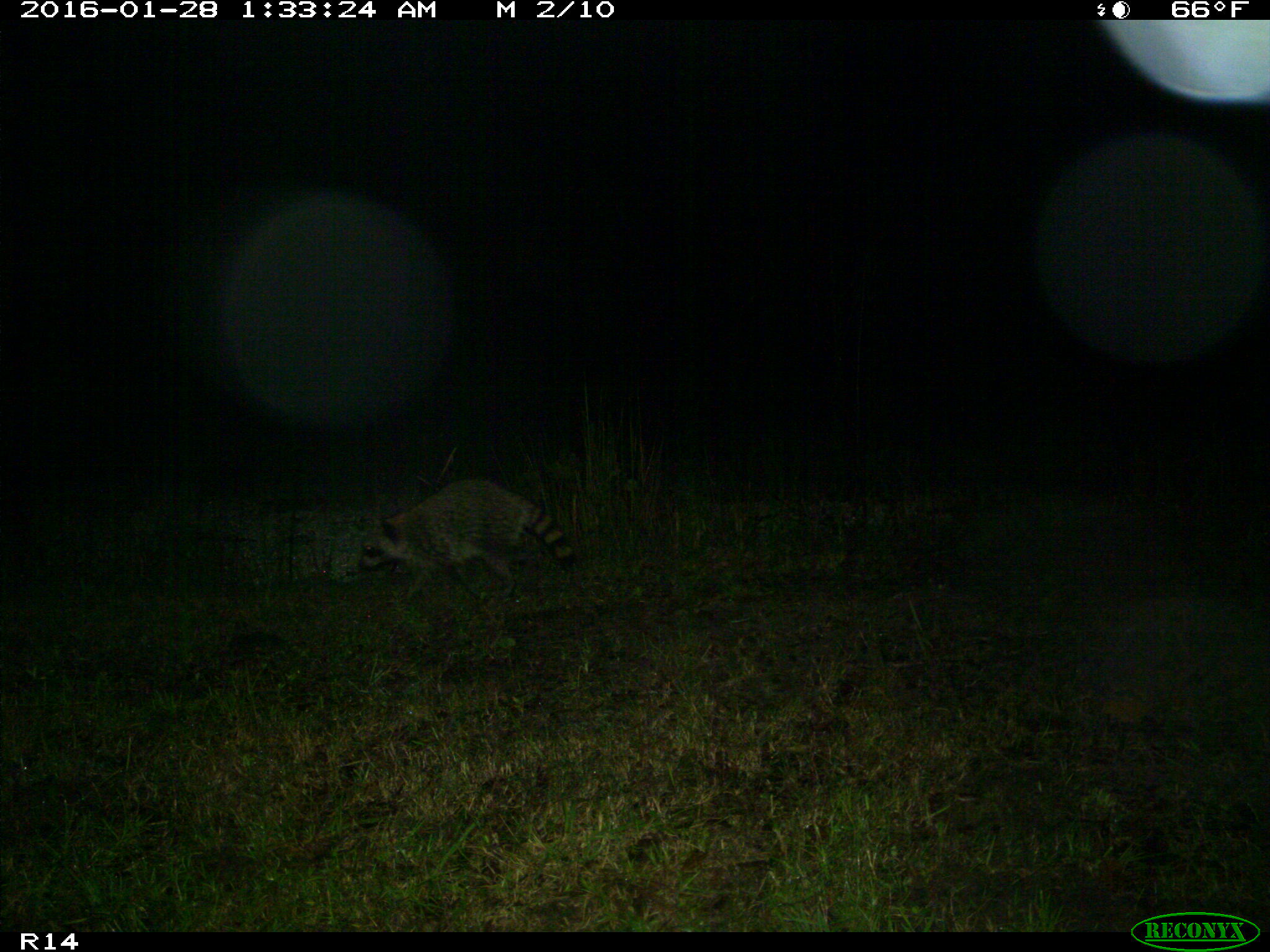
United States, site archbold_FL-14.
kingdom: Animalia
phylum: Chordata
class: Mammalia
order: Carnivora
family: Procyonidae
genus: Procyon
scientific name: Procyon lotor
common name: common raccoon